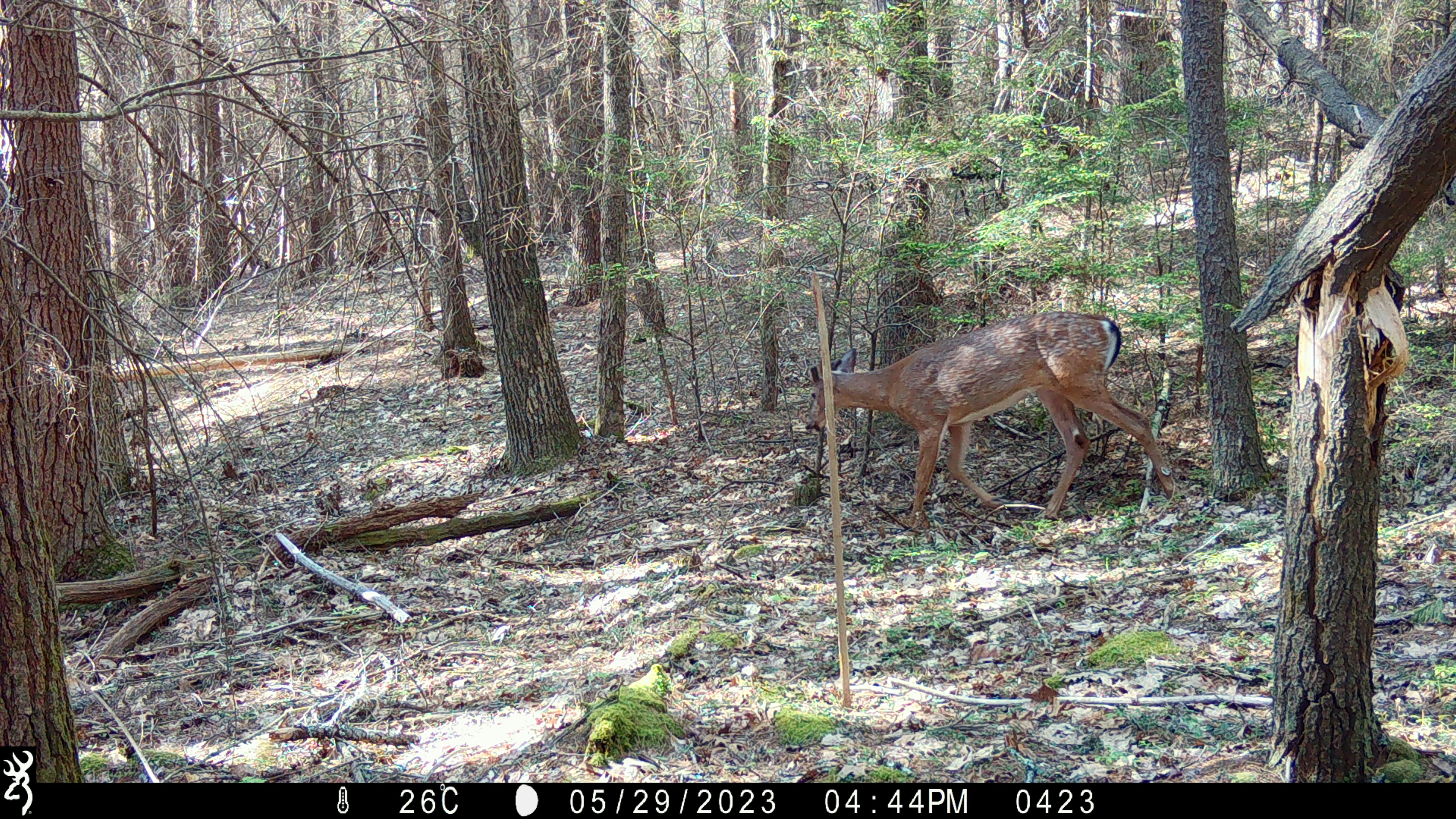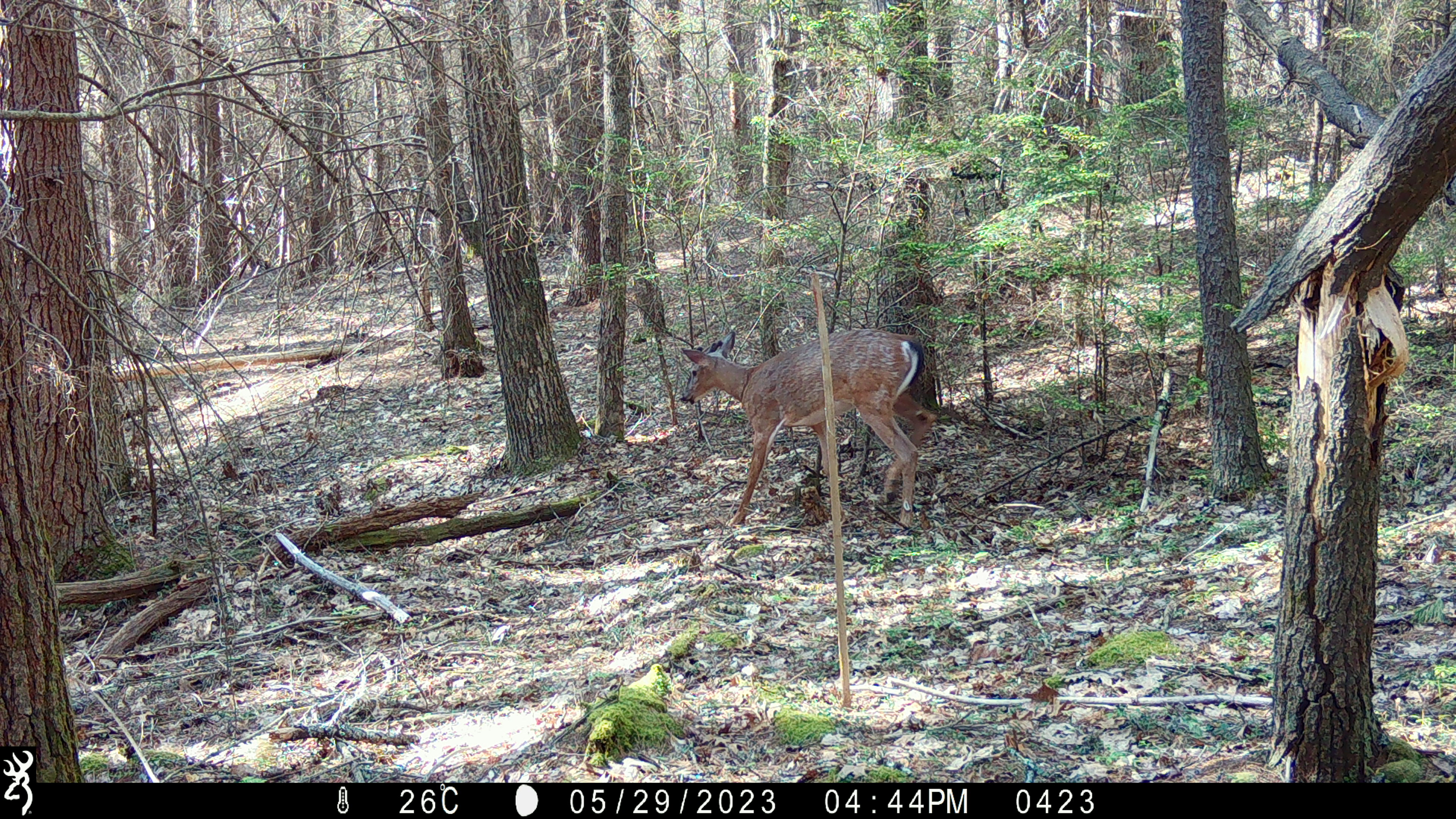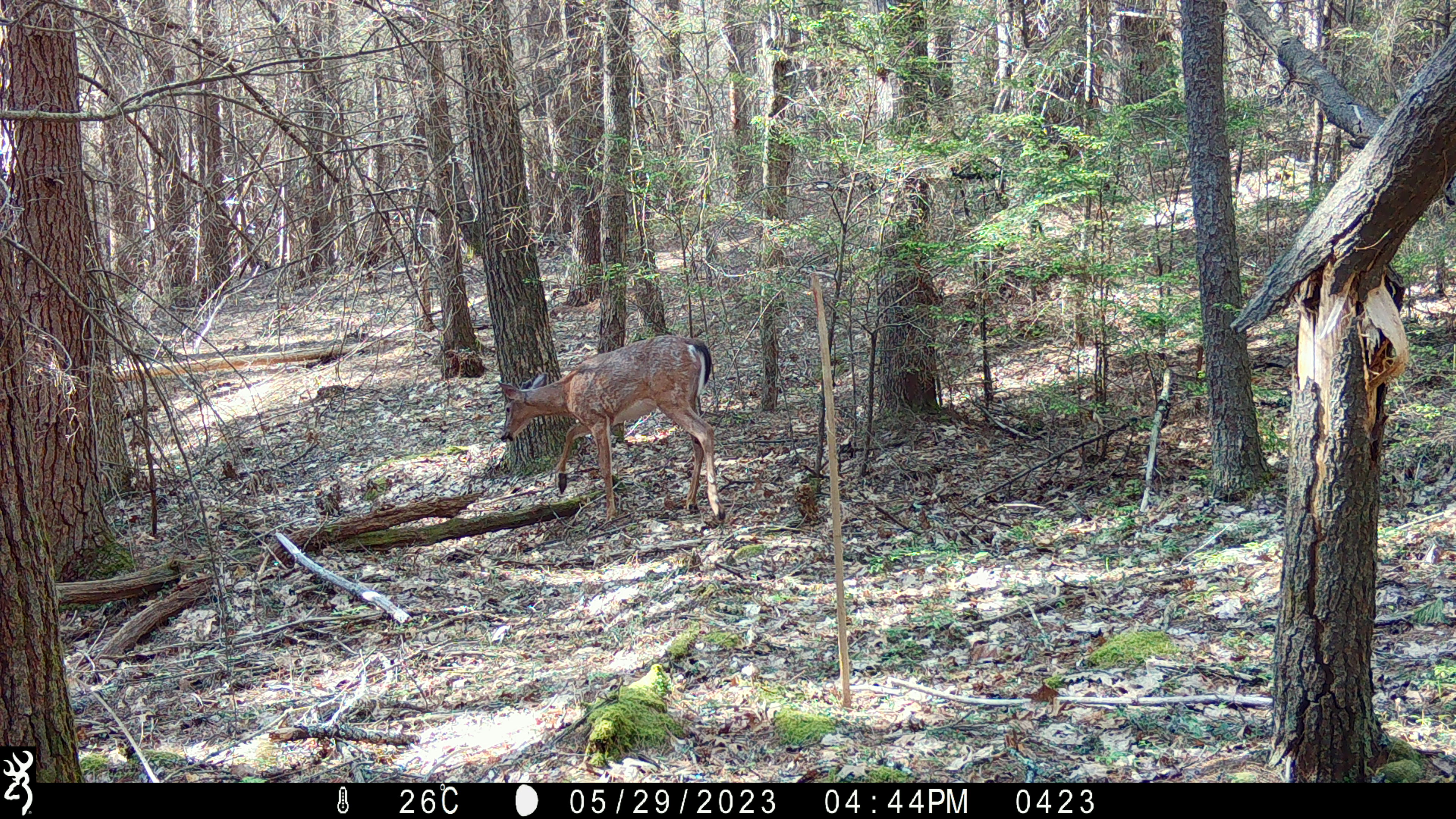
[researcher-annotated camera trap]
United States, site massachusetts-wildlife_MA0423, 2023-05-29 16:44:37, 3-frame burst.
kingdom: Animalia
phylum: Chordata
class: Mammalia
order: Artiodactyla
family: Cervidae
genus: Odocoileus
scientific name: Odocoileus virginianus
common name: white-tailed deer